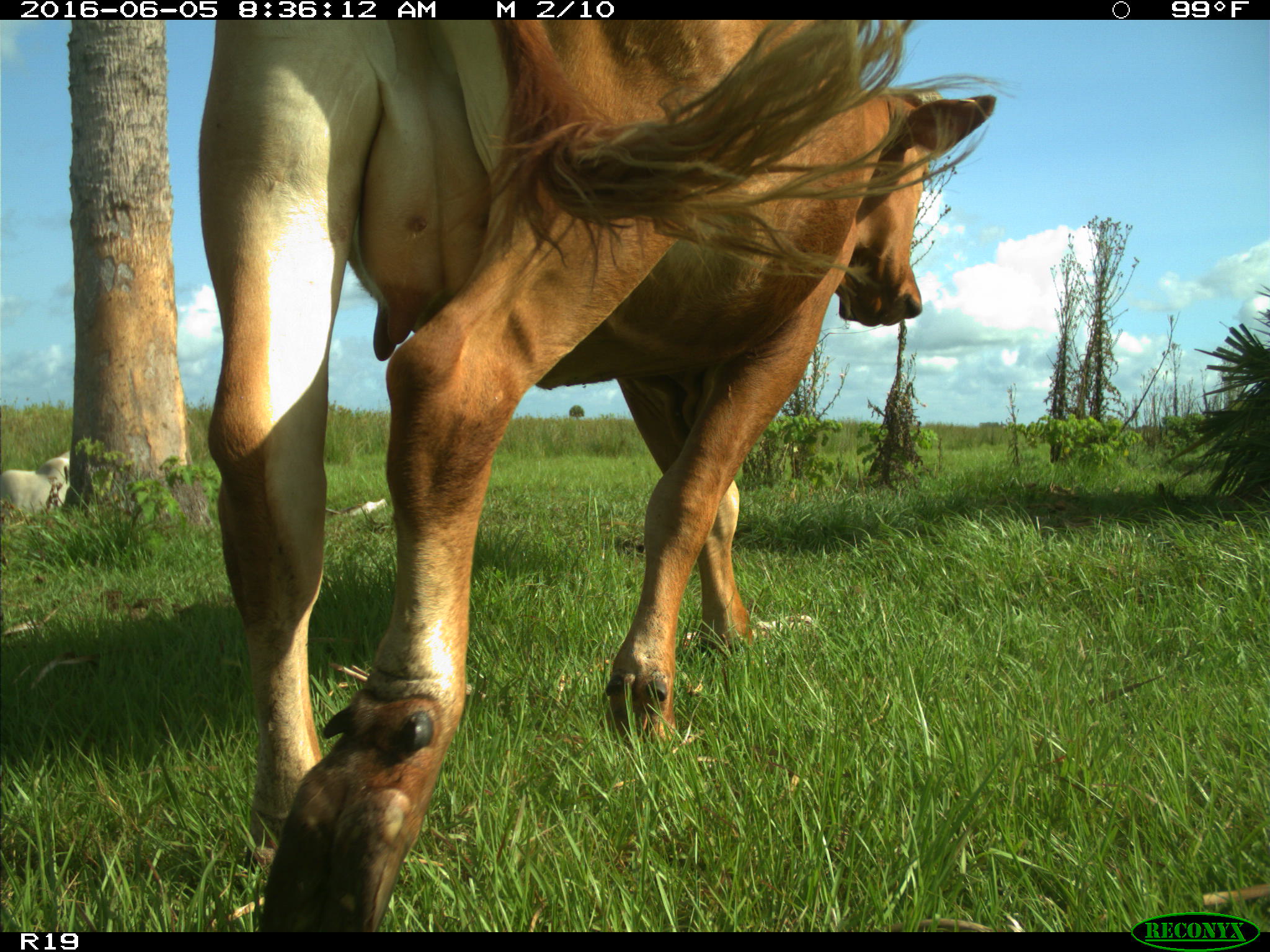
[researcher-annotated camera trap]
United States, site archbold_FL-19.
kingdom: Animalia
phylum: Chordata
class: Mammalia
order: Artiodactyla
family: Bovidae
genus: Bos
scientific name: Bos taurus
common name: domestic cow